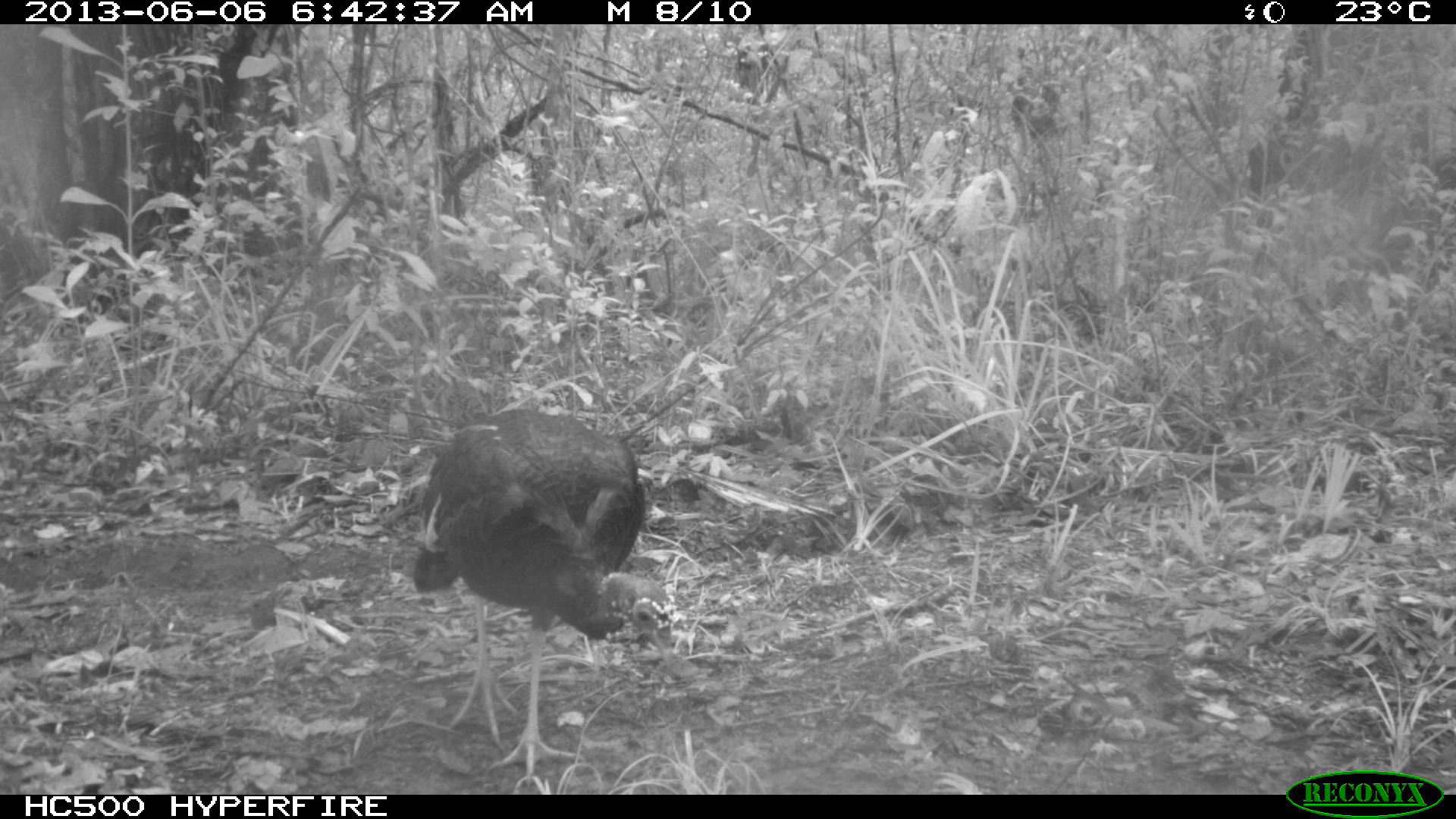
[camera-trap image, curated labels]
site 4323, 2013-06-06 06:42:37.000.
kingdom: Animalia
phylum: Chordata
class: Aves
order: Galliformes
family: Phasianidae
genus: Meleagris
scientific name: Meleagris ocellata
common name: ocellated turkey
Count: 1.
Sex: male.